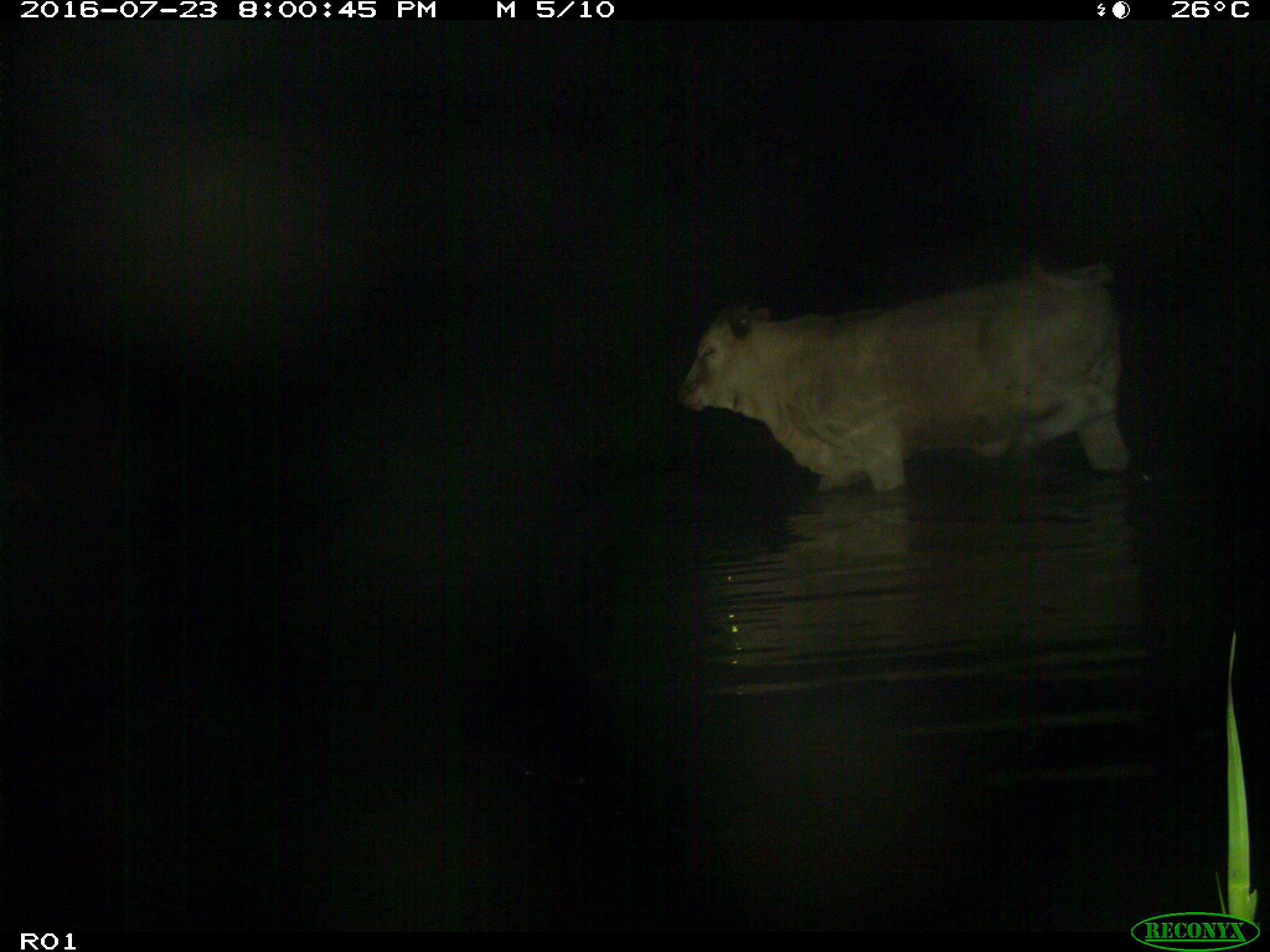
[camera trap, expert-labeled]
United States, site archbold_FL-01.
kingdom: Animalia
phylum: Chordata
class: Mammalia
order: Artiodactyla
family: Bovidae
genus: Bos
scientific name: Bos taurus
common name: domestic cow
Bos taurus (domestic cow).